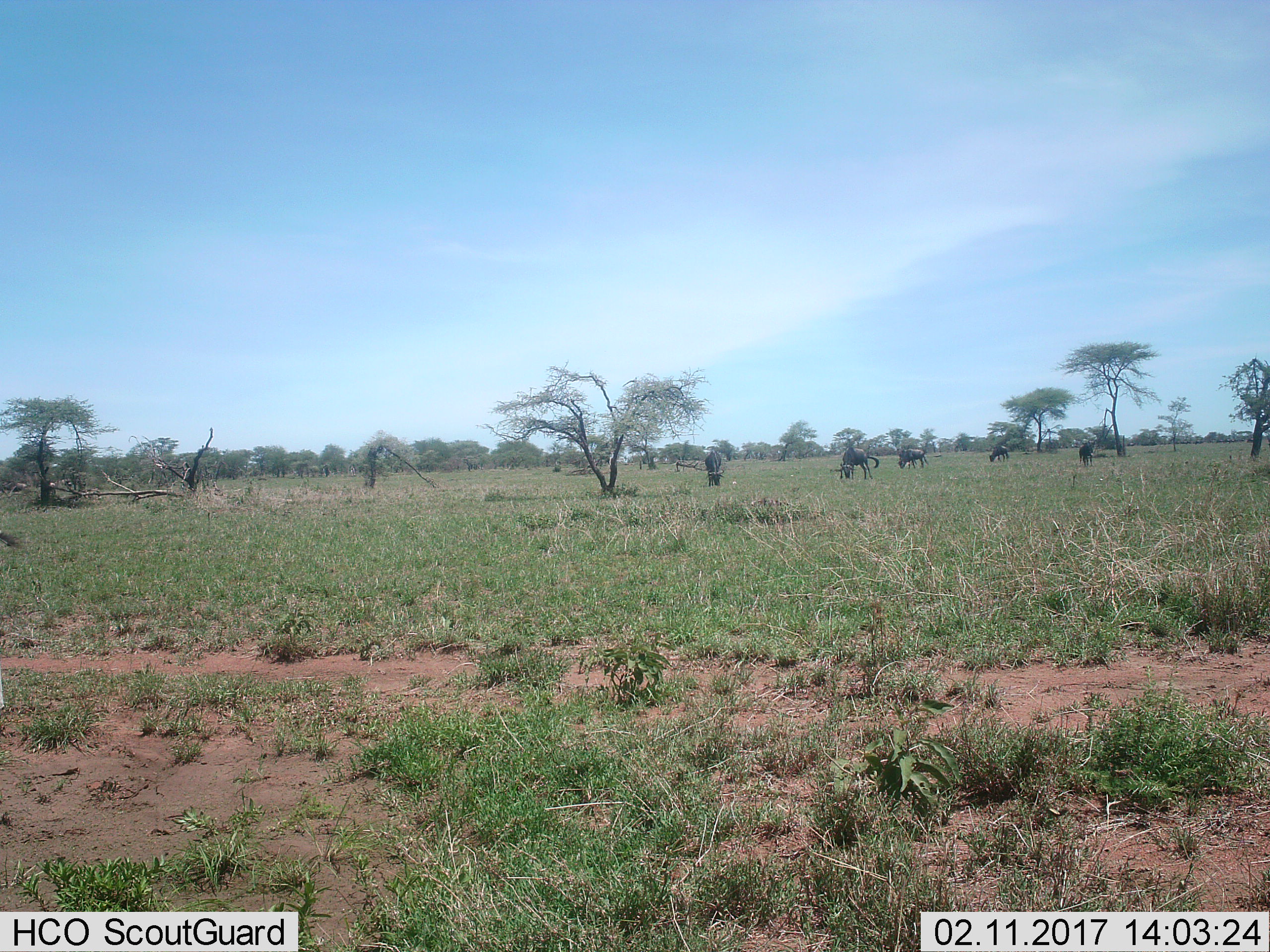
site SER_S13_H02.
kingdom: Animalia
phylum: Chordata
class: Mammalia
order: Artiodactyla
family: Bovidae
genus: Connochaetes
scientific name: Connochaetes taurinus taurinus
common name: blue wildebeest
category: wildebeestblue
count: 7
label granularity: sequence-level